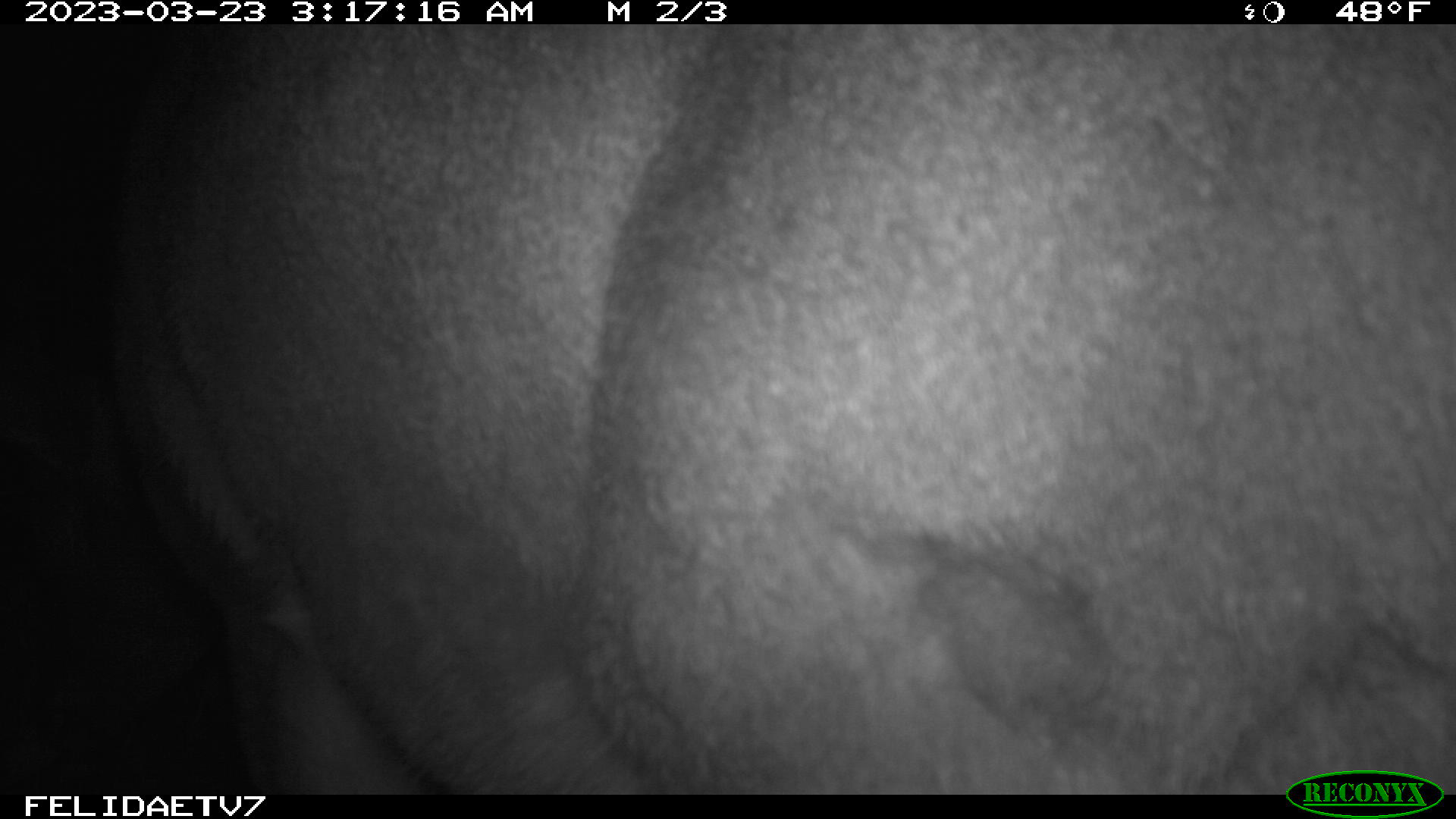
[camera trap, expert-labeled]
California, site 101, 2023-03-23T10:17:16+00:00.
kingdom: Animalia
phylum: Chordata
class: Mammalia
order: Artiodactyla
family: Cervidae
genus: Odocoileus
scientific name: Odocoileus hemionus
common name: mule deer